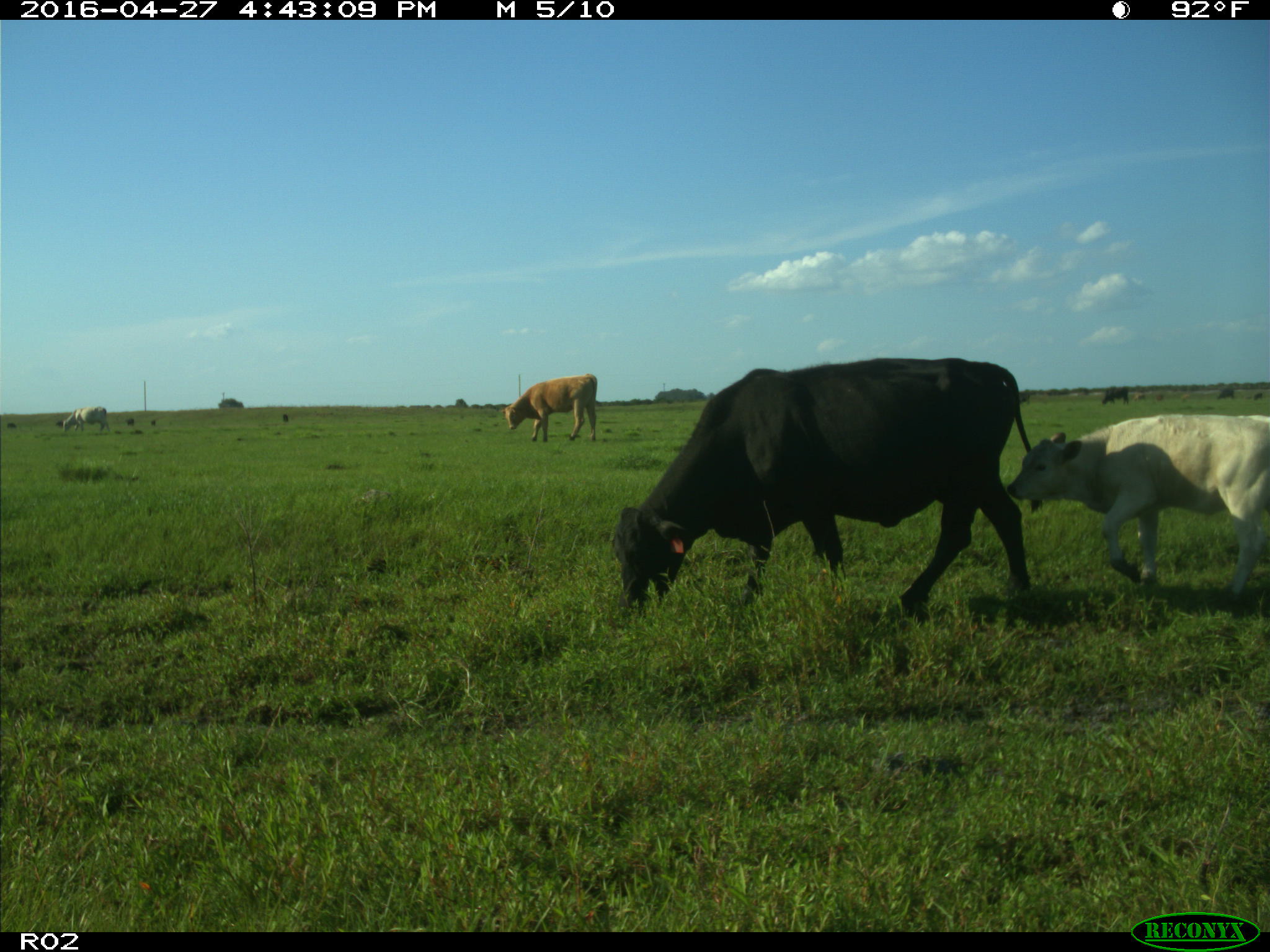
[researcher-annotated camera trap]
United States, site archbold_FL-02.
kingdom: Animalia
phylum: Chordata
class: Mammalia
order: Artiodactyla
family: Bovidae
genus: Bos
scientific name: Bos taurus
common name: domestic cow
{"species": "Bos taurus (domestic cow)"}